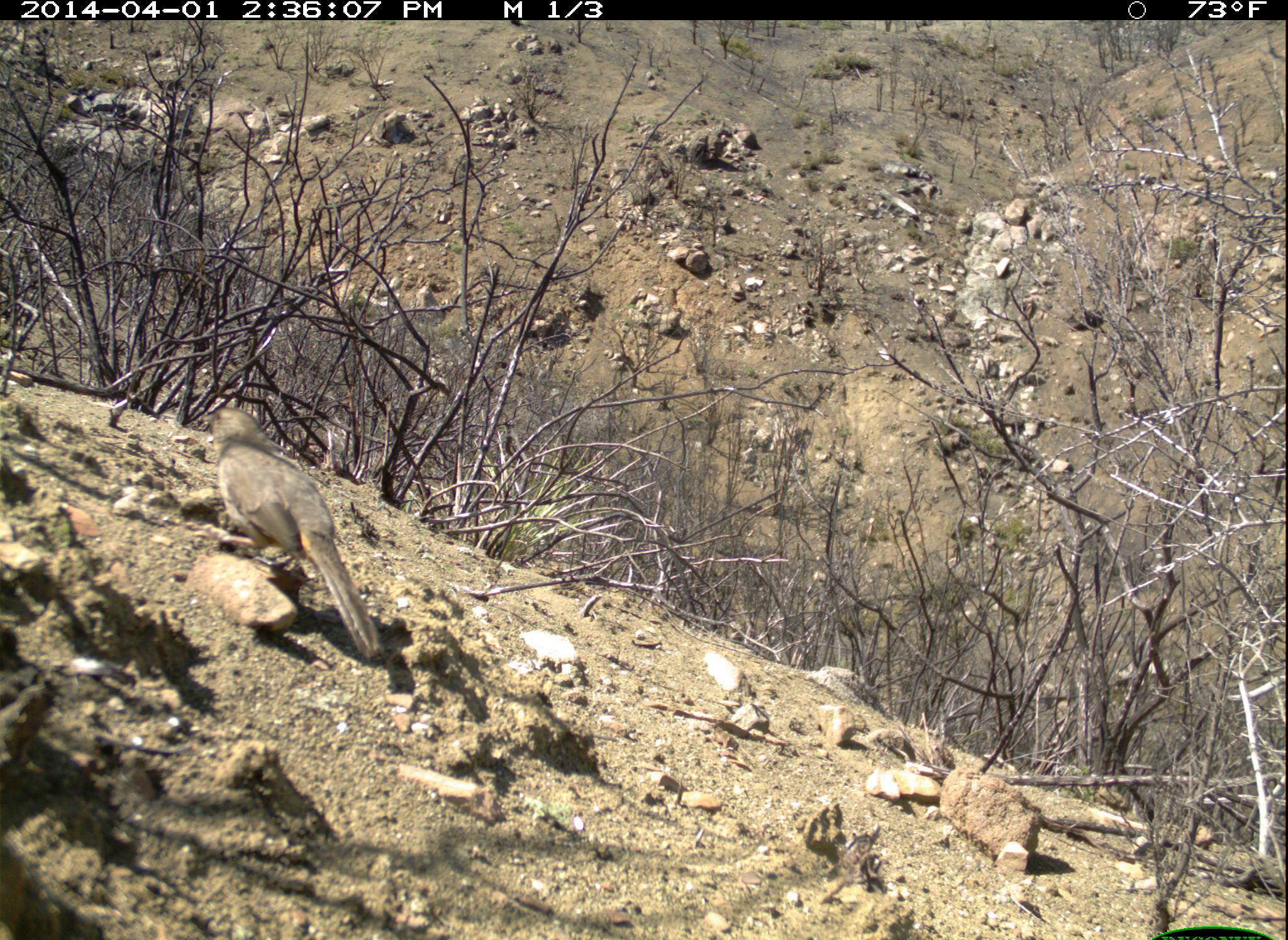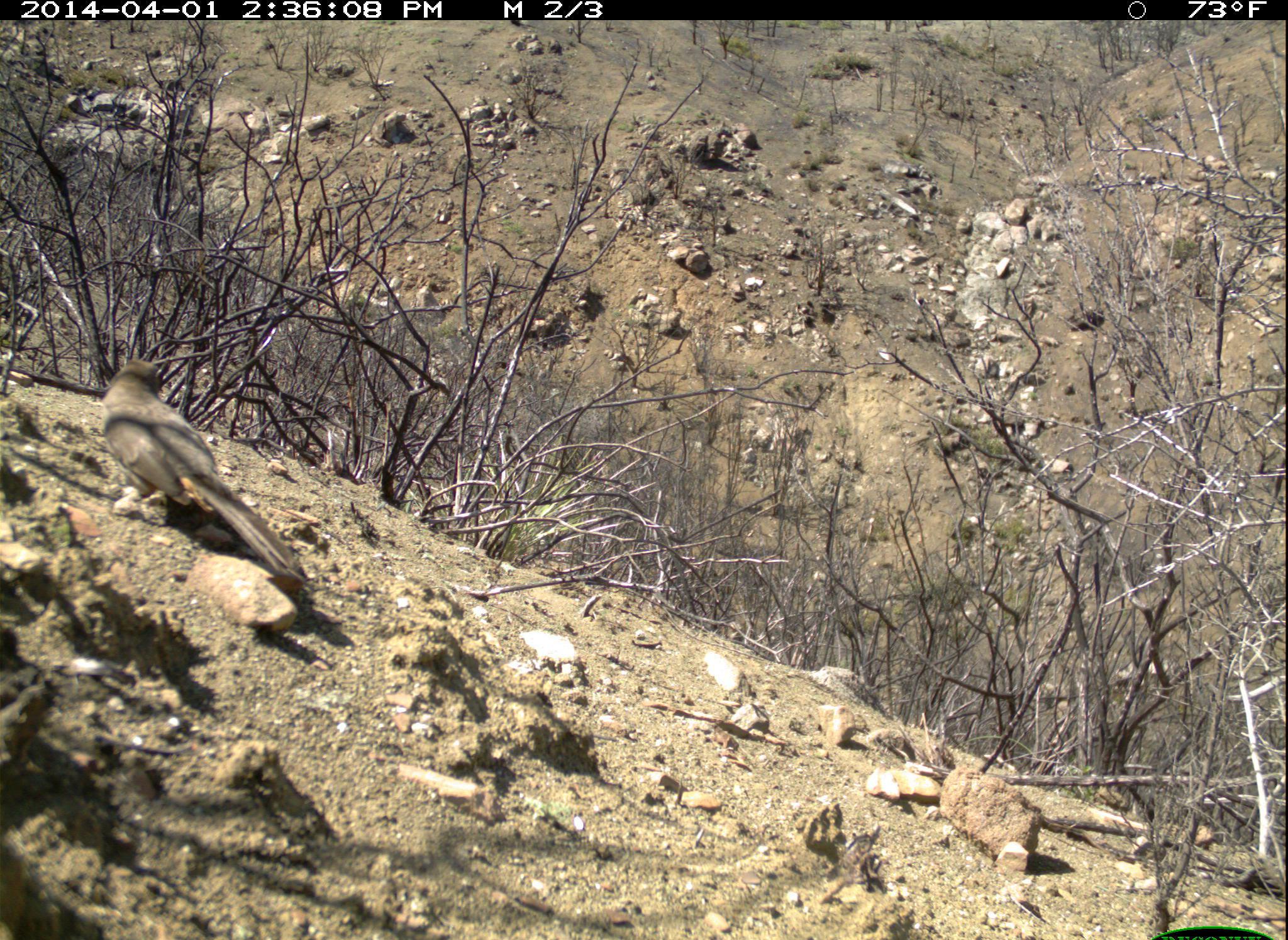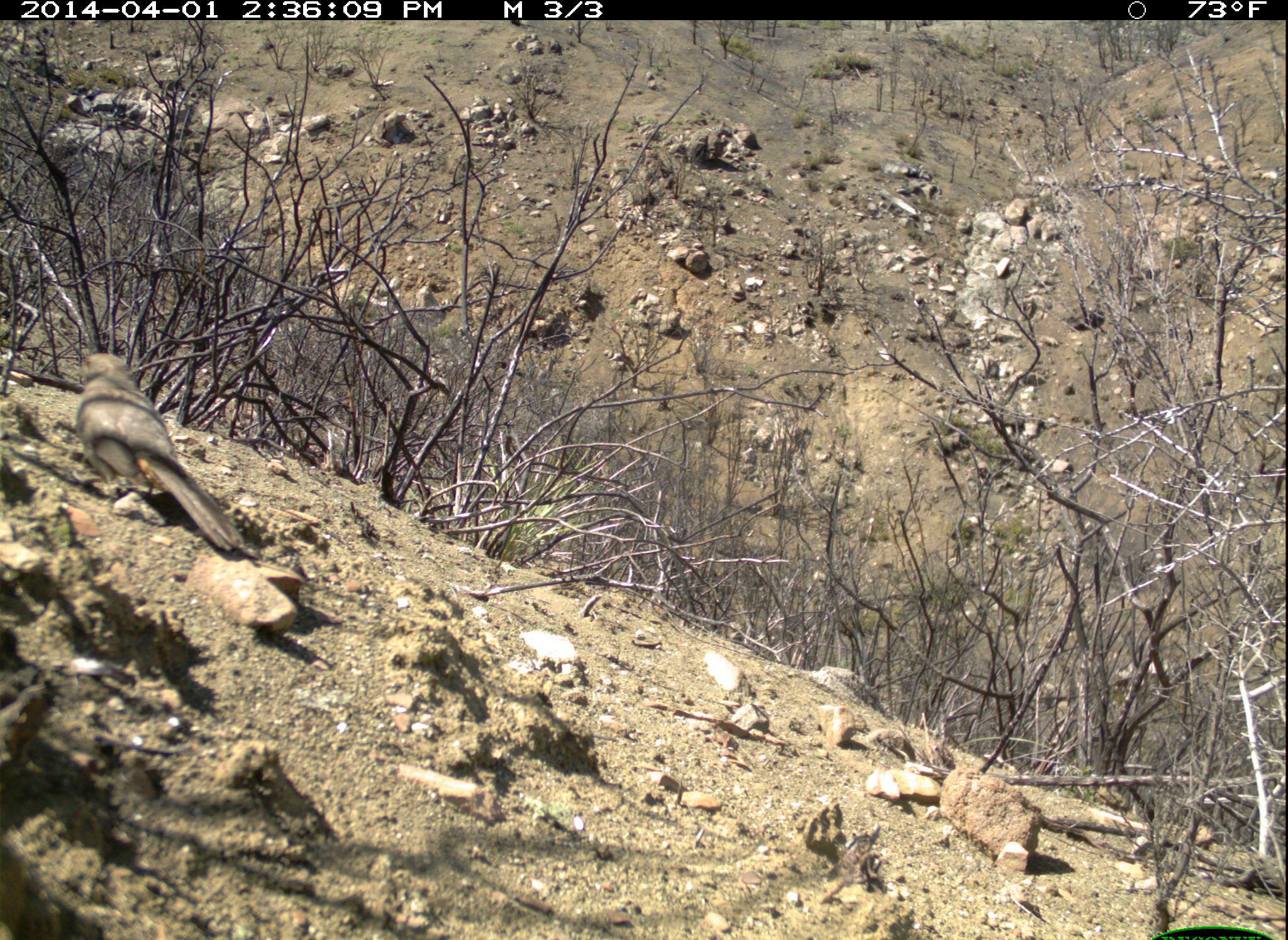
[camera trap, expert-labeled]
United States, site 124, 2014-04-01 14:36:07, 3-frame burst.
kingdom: Animalia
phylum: Chordata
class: Aves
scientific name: Aves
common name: bird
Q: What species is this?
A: Bird (Aves).